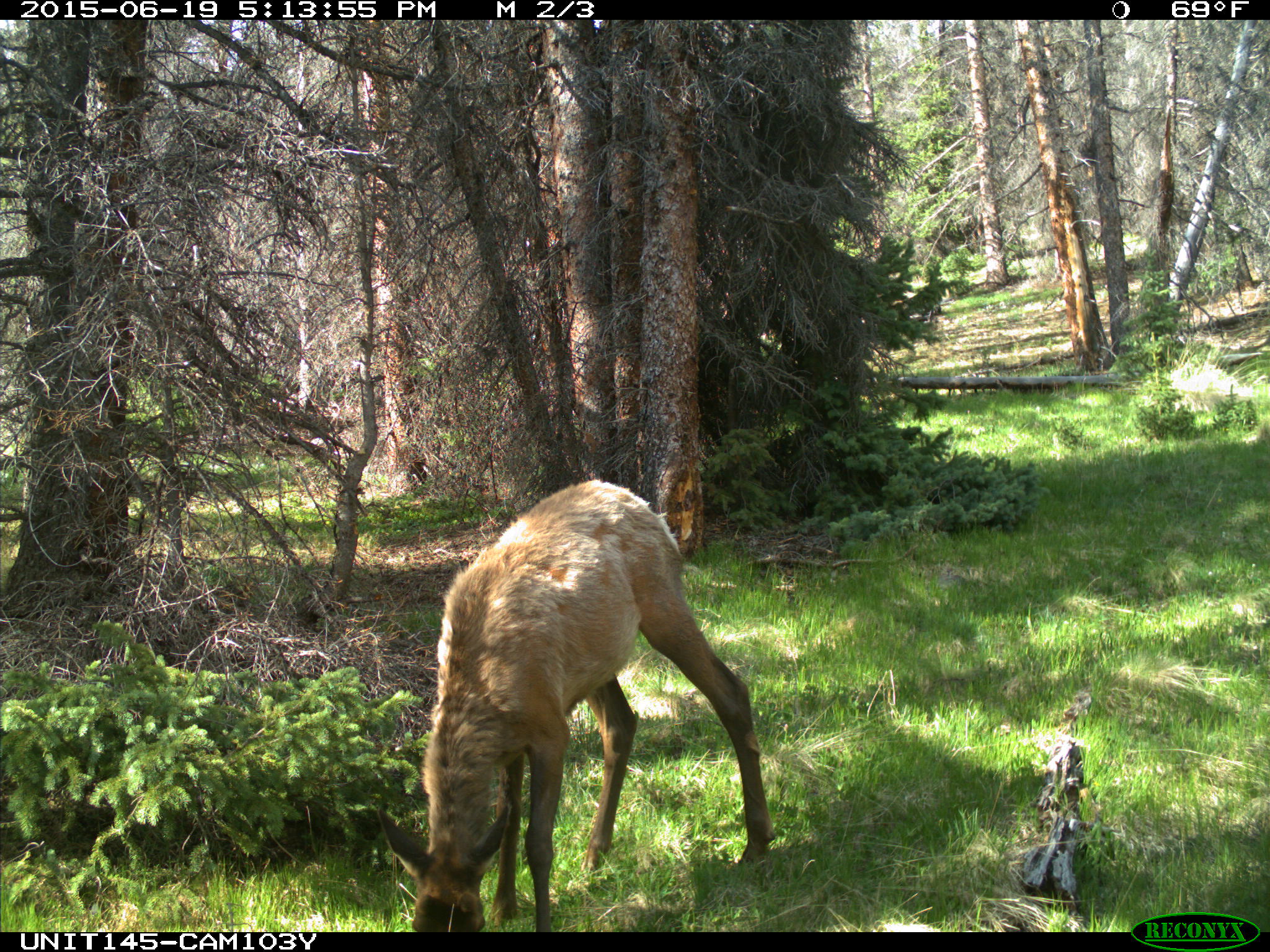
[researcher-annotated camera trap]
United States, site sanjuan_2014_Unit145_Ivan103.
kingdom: Animalia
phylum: Chordata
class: Mammalia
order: Artiodactyla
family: Cervidae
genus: Cervus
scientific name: Cervus elaphus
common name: red deer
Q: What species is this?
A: Cervus elaphus (red deer).